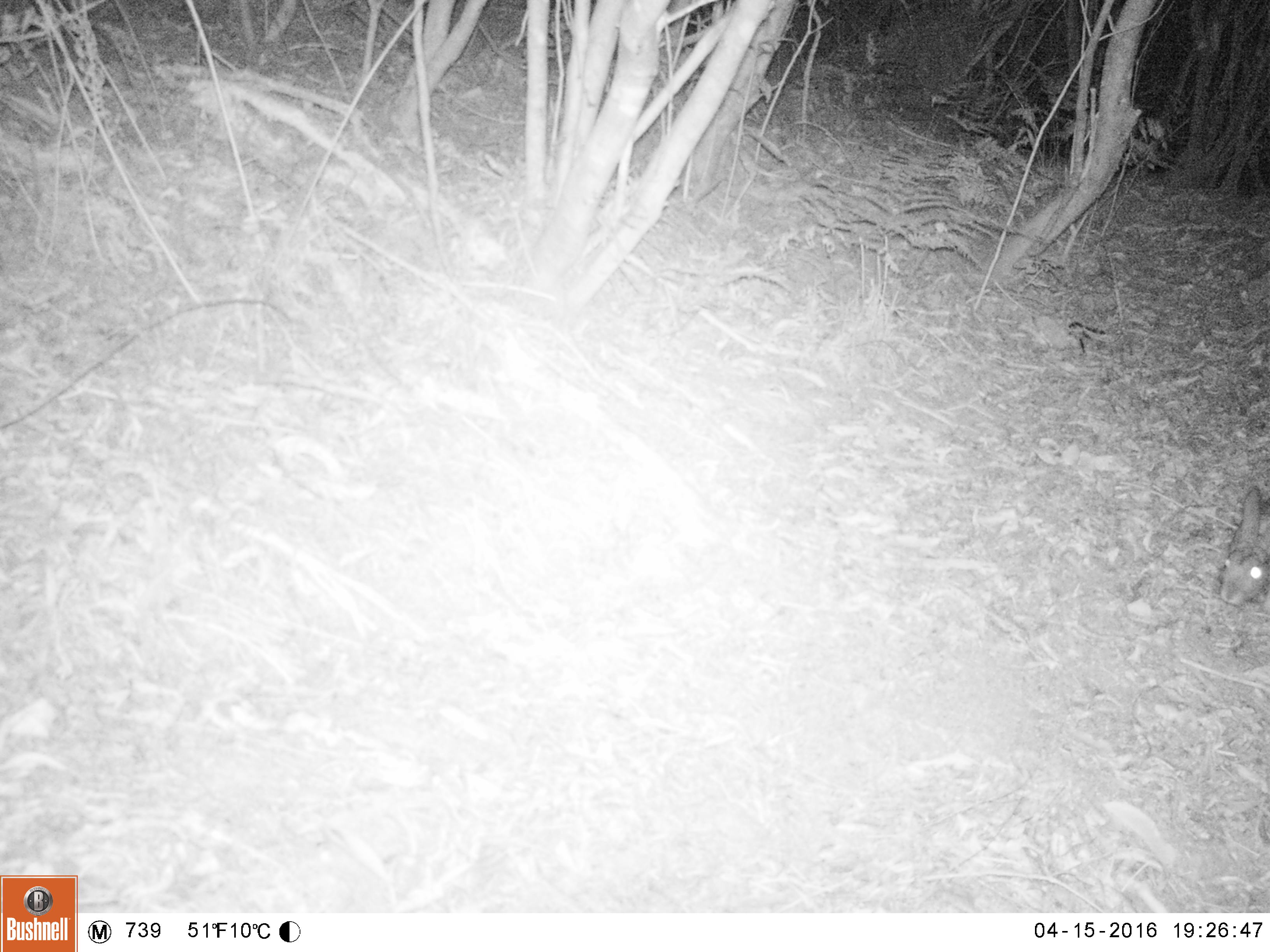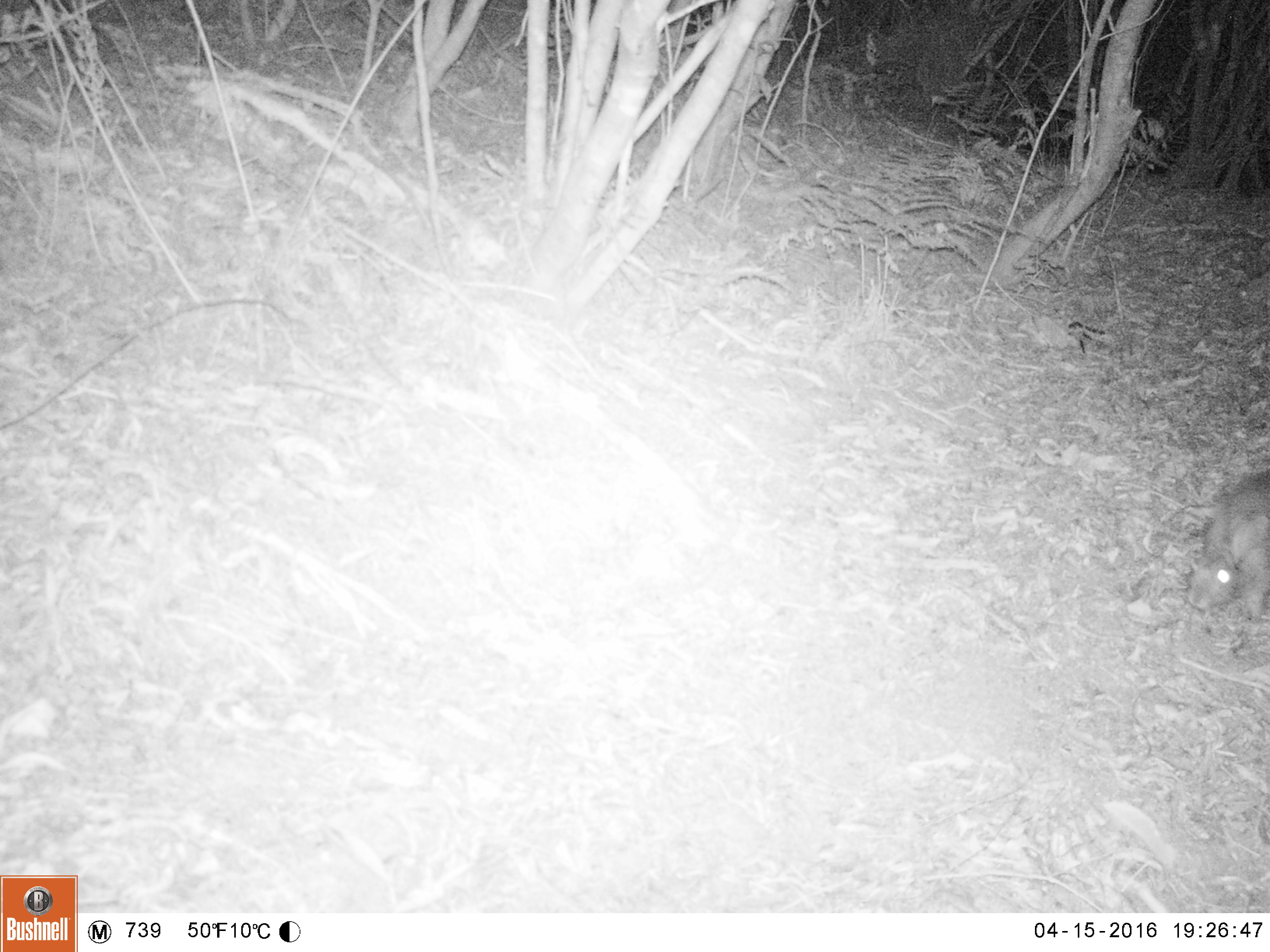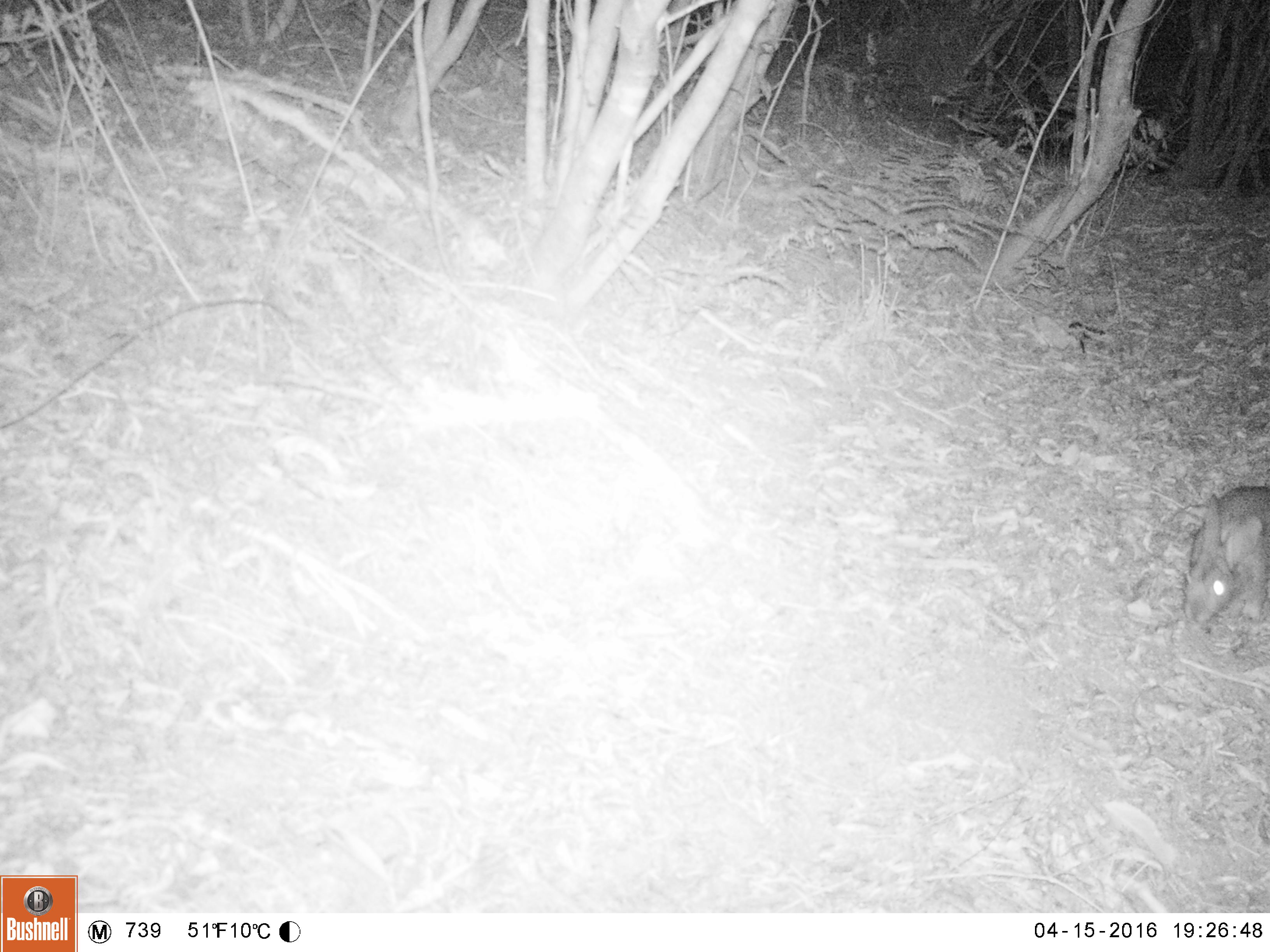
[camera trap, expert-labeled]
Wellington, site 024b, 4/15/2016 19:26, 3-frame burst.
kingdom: Animalia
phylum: Chordata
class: Mammalia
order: Lagomorpha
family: Leporidae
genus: Lepus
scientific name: Lepus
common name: hare